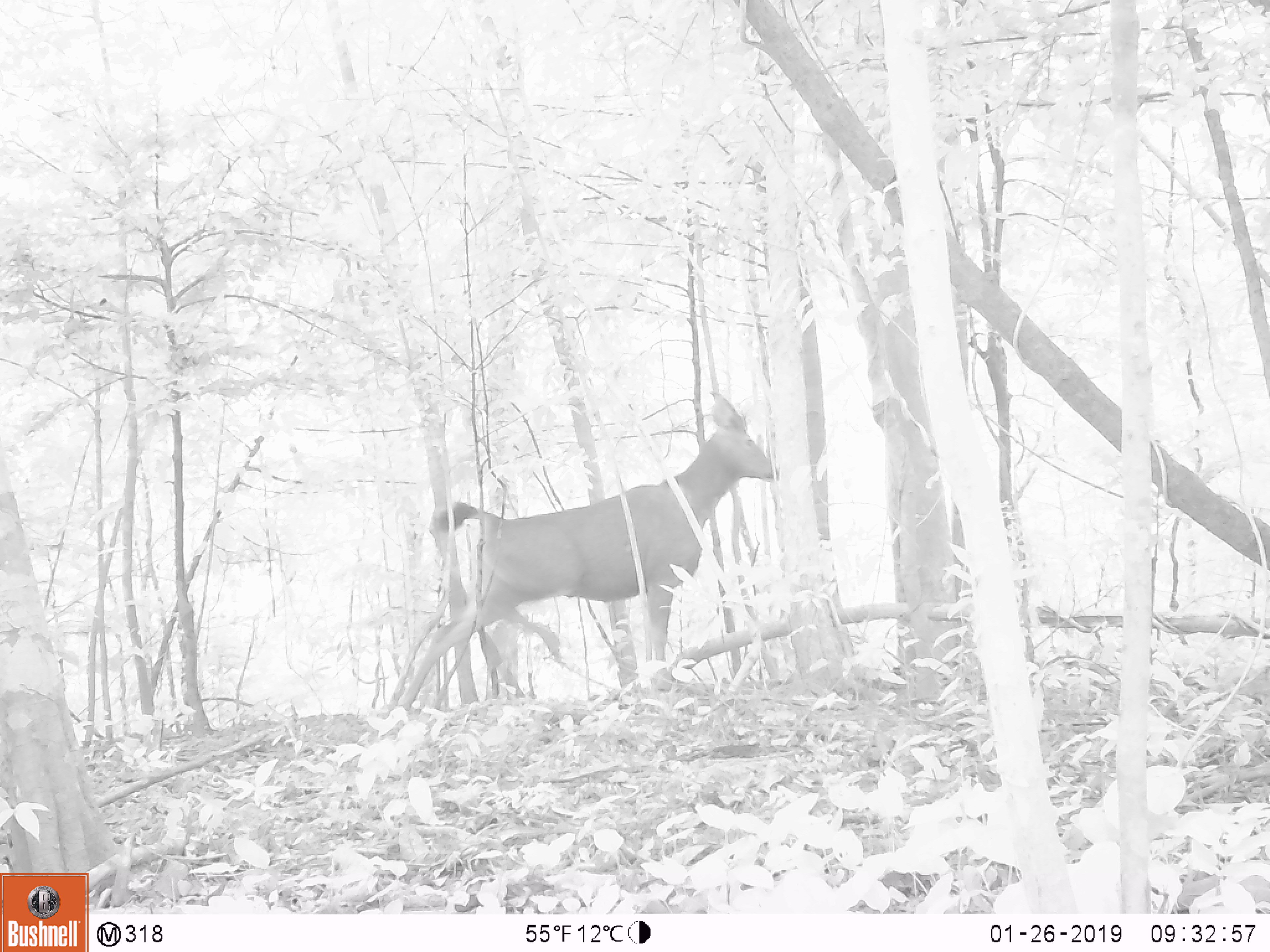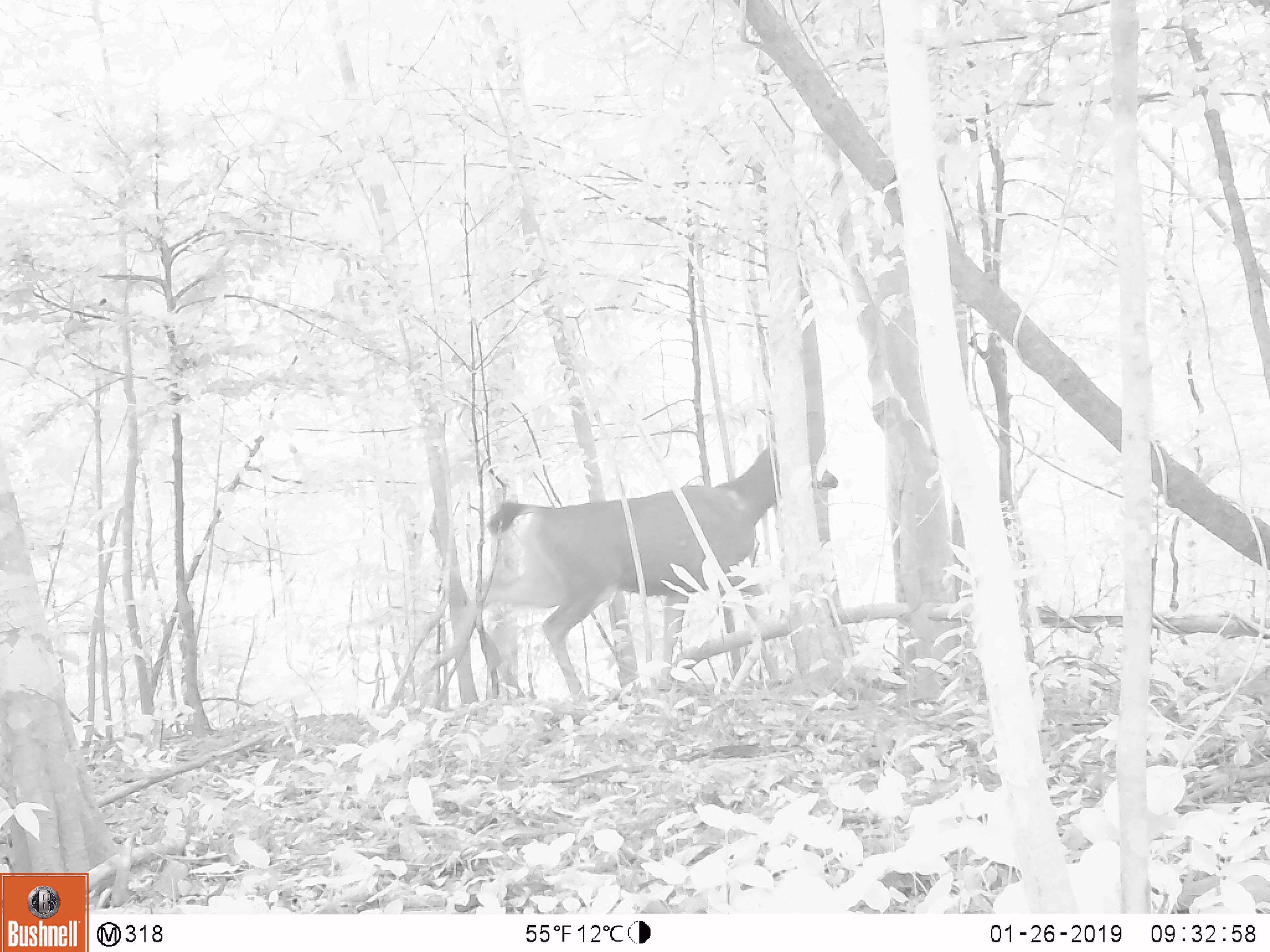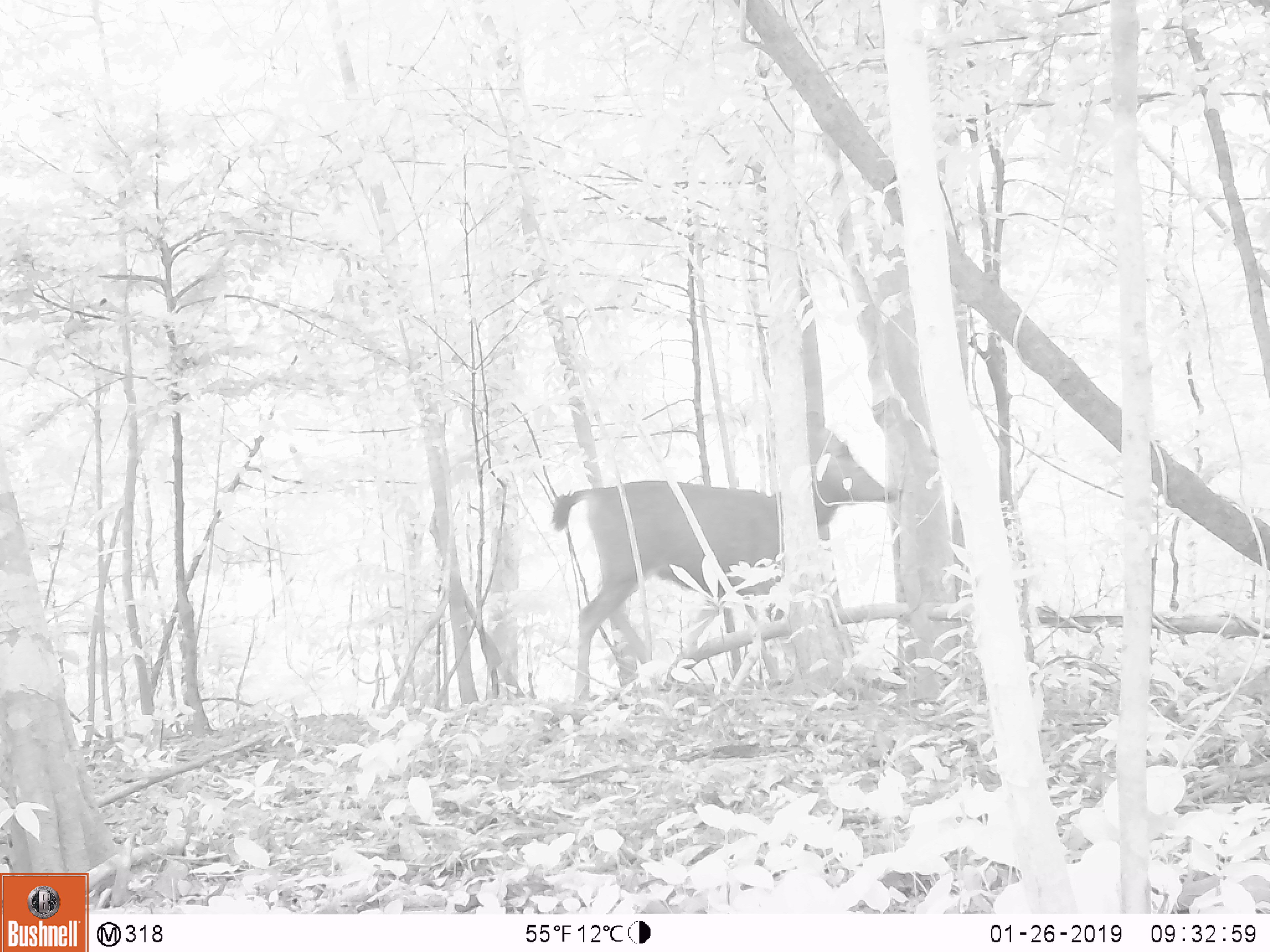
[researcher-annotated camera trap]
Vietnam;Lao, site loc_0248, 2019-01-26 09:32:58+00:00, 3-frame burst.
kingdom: Animalia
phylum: Chordata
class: Mammalia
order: Artiodactyla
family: Cervidae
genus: Rusa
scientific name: Rusa unicolor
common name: sambar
Sambar (Rusa unicolor). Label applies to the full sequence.